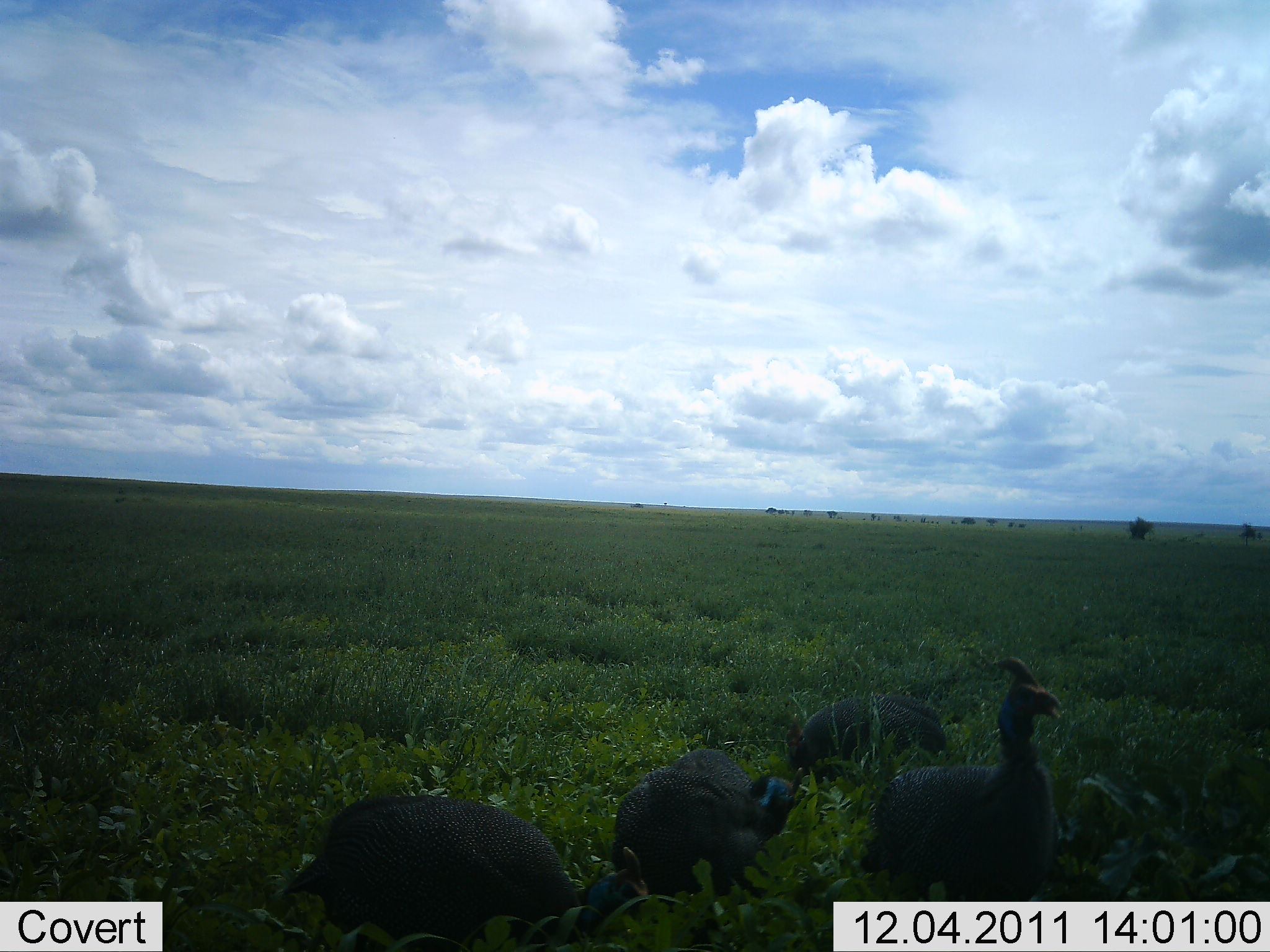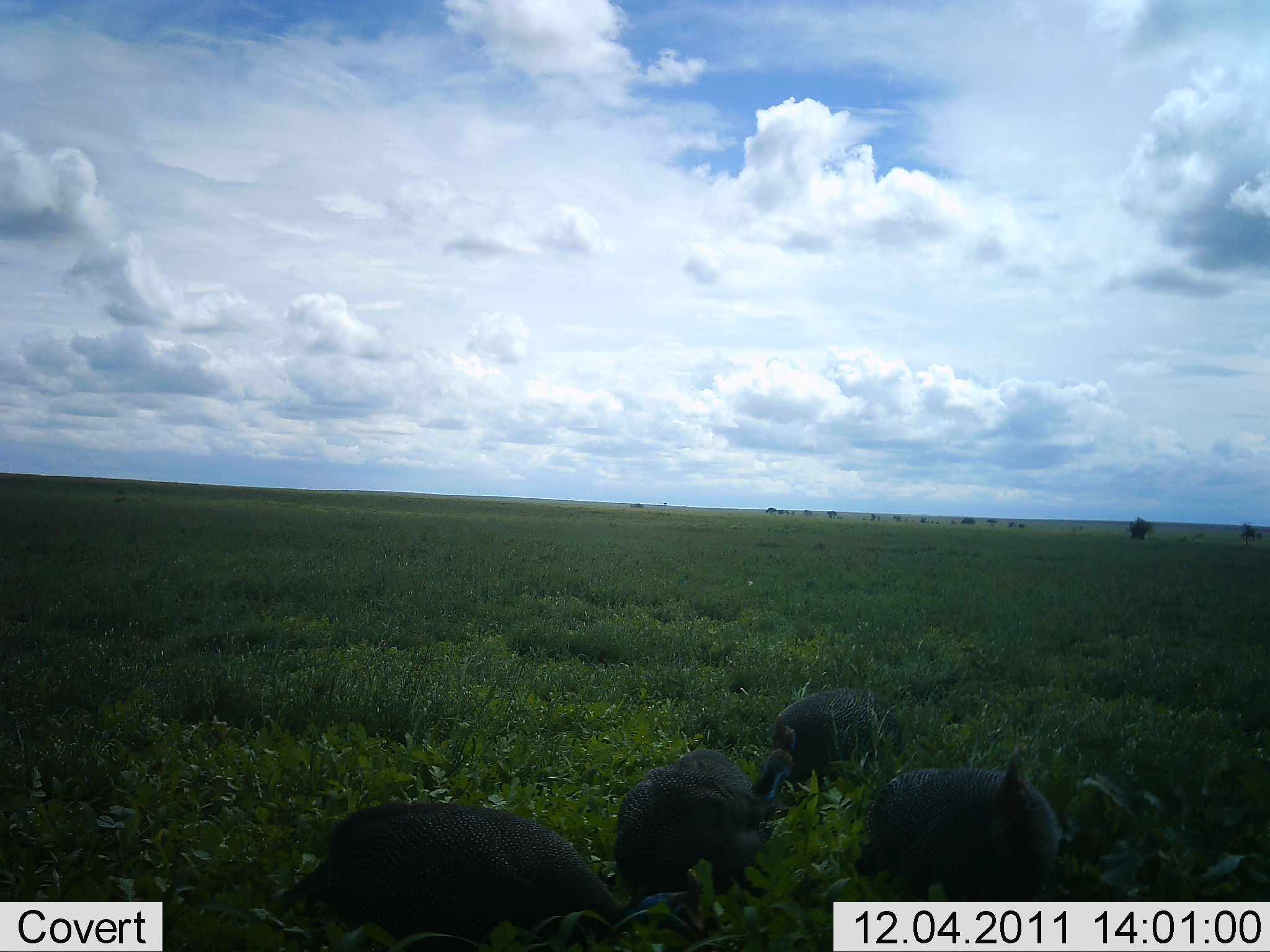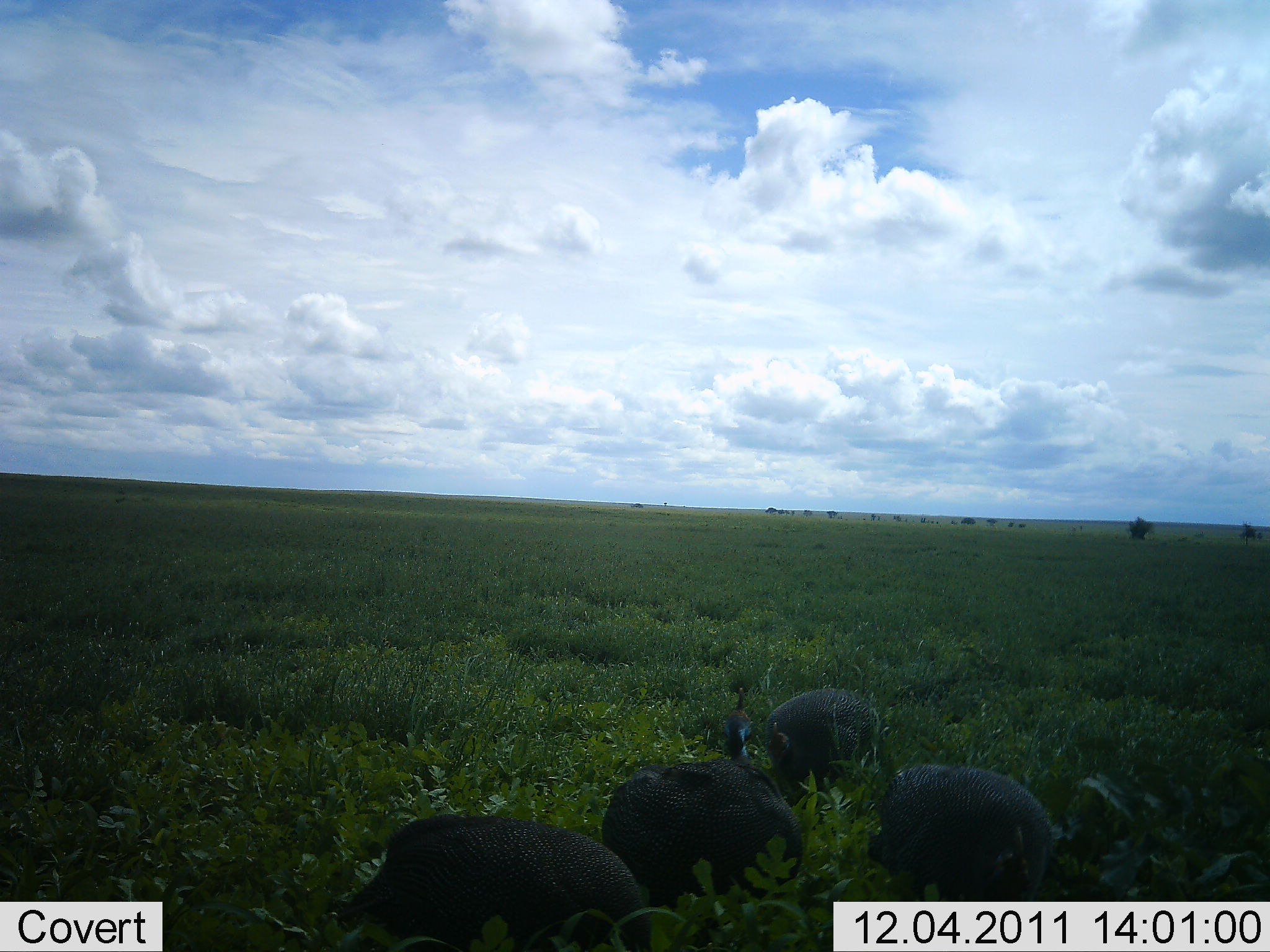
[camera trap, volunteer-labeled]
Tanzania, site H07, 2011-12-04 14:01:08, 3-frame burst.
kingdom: Animalia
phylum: Chordata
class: Aves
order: Galliformes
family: Numididae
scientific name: Numididae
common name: guinea fowl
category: guineafowl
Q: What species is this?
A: Guineafowl (guinea fowl) (Numididae).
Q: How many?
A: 4.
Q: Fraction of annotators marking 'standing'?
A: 33%.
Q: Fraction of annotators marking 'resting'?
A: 0%.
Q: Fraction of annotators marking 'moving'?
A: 33%.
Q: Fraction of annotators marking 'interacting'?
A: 8%.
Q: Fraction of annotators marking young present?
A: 0%.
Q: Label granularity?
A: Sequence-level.